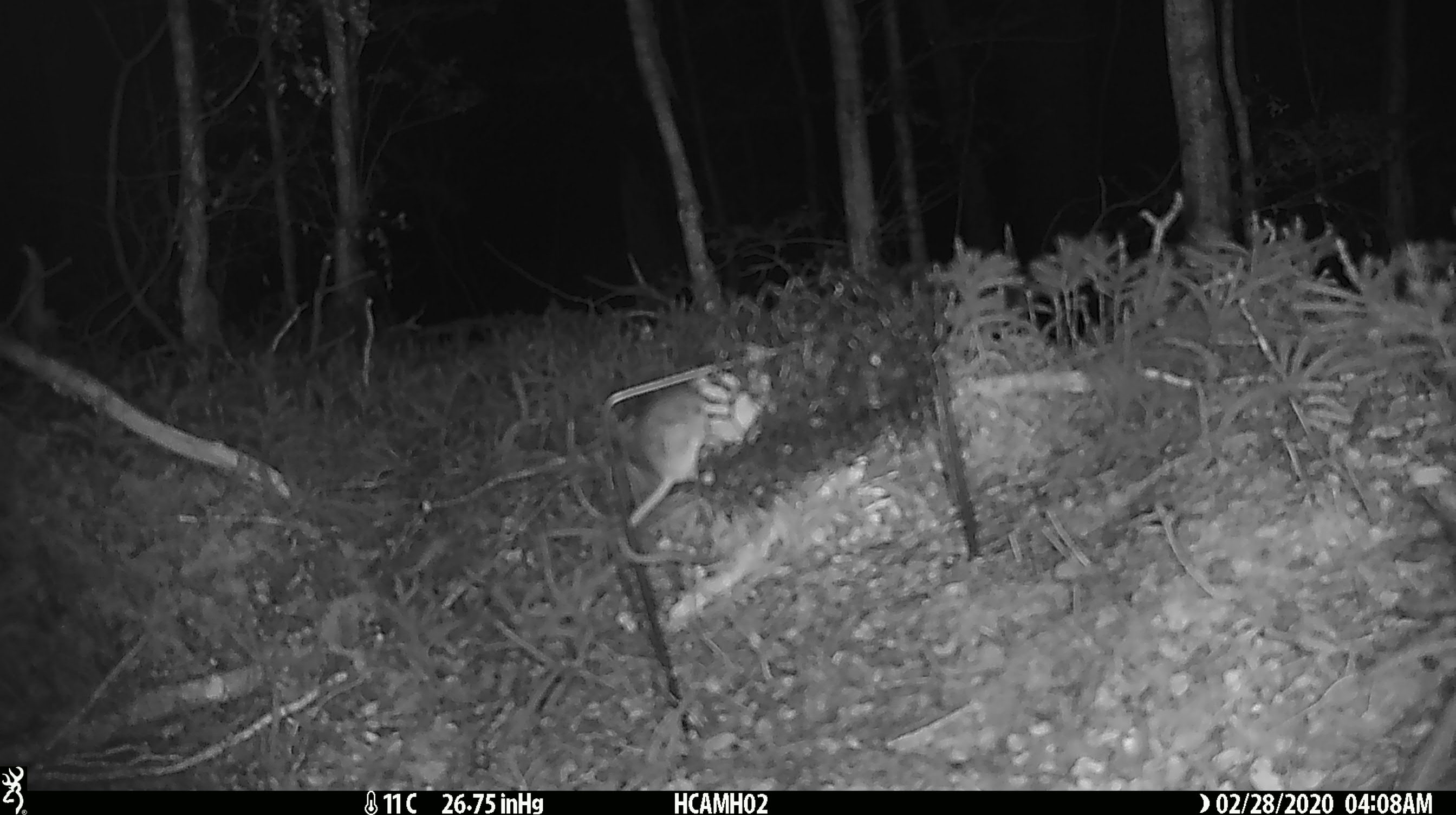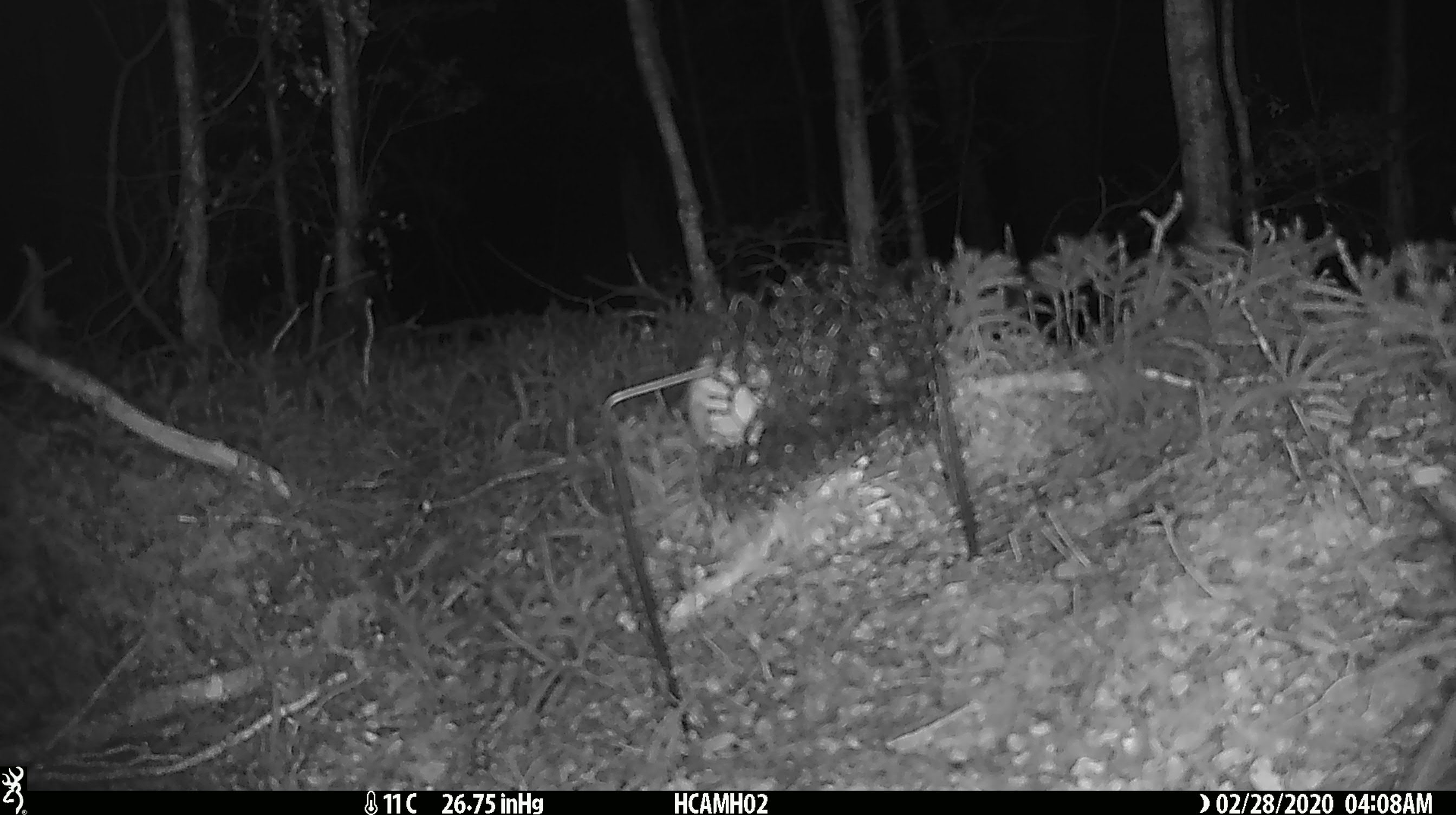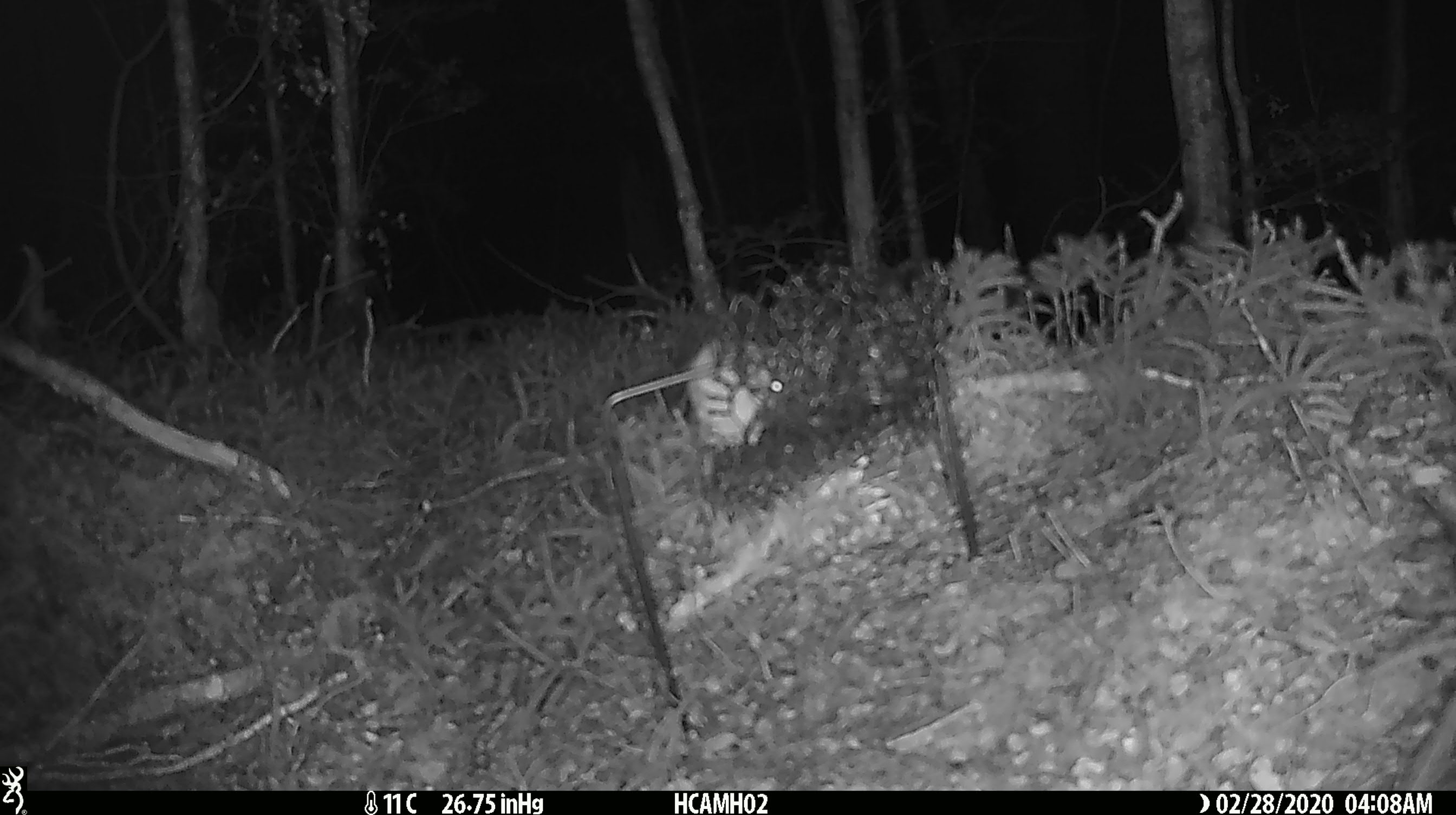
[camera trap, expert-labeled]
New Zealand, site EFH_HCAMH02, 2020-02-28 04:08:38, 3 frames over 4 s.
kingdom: Animalia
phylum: Chordata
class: Mammalia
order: Rodentia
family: Muridae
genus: Mus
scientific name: Mus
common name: mouse